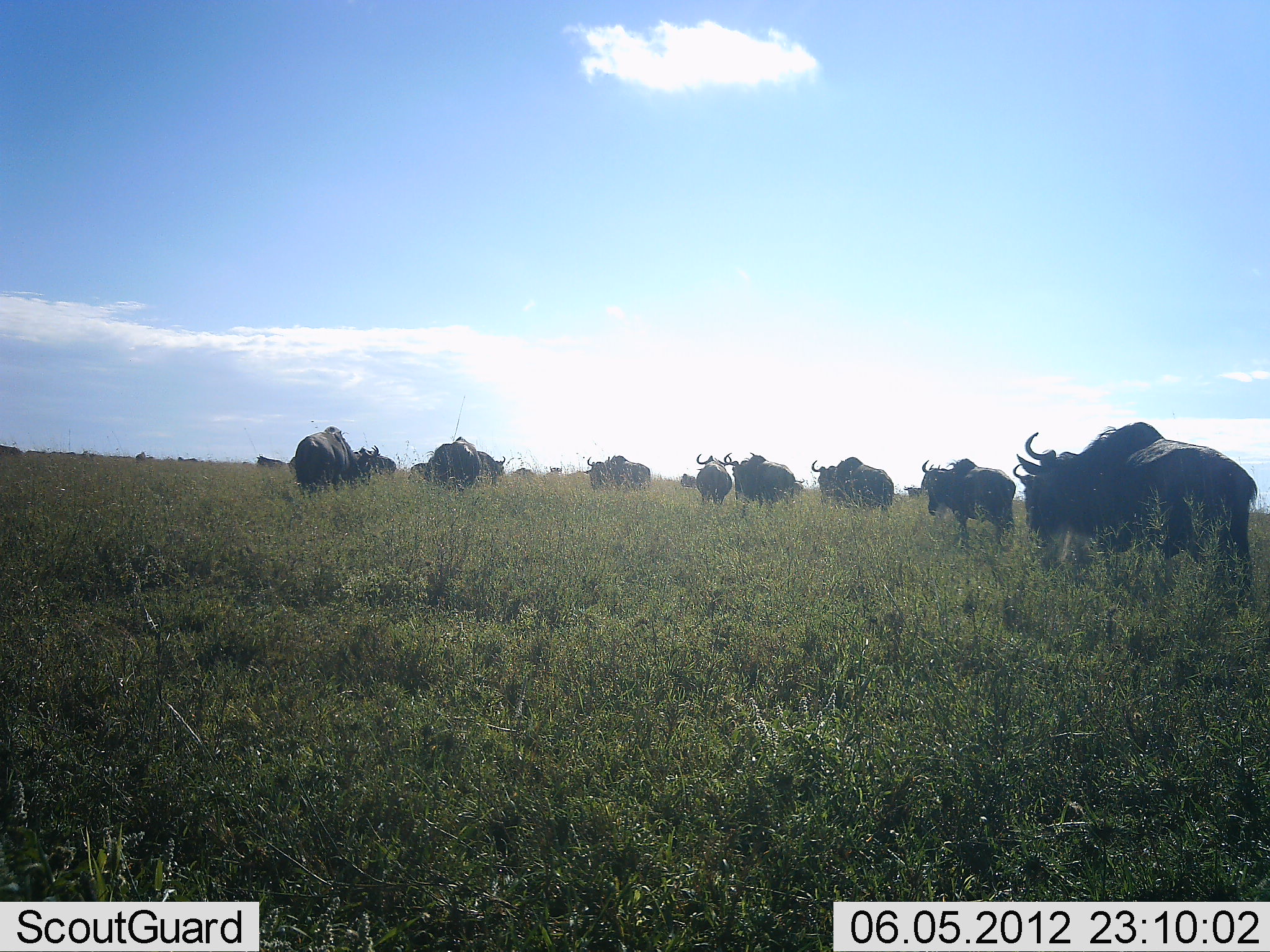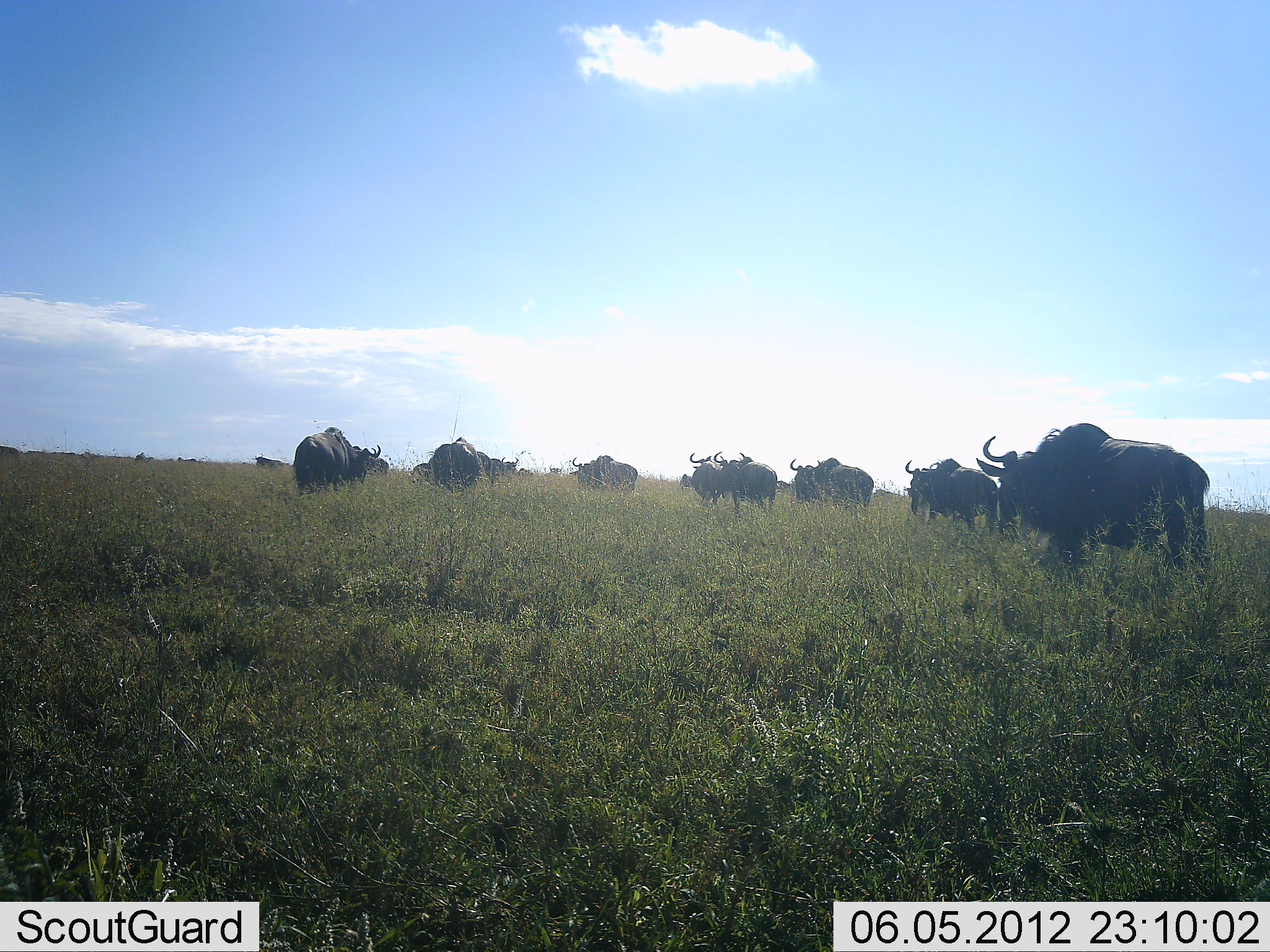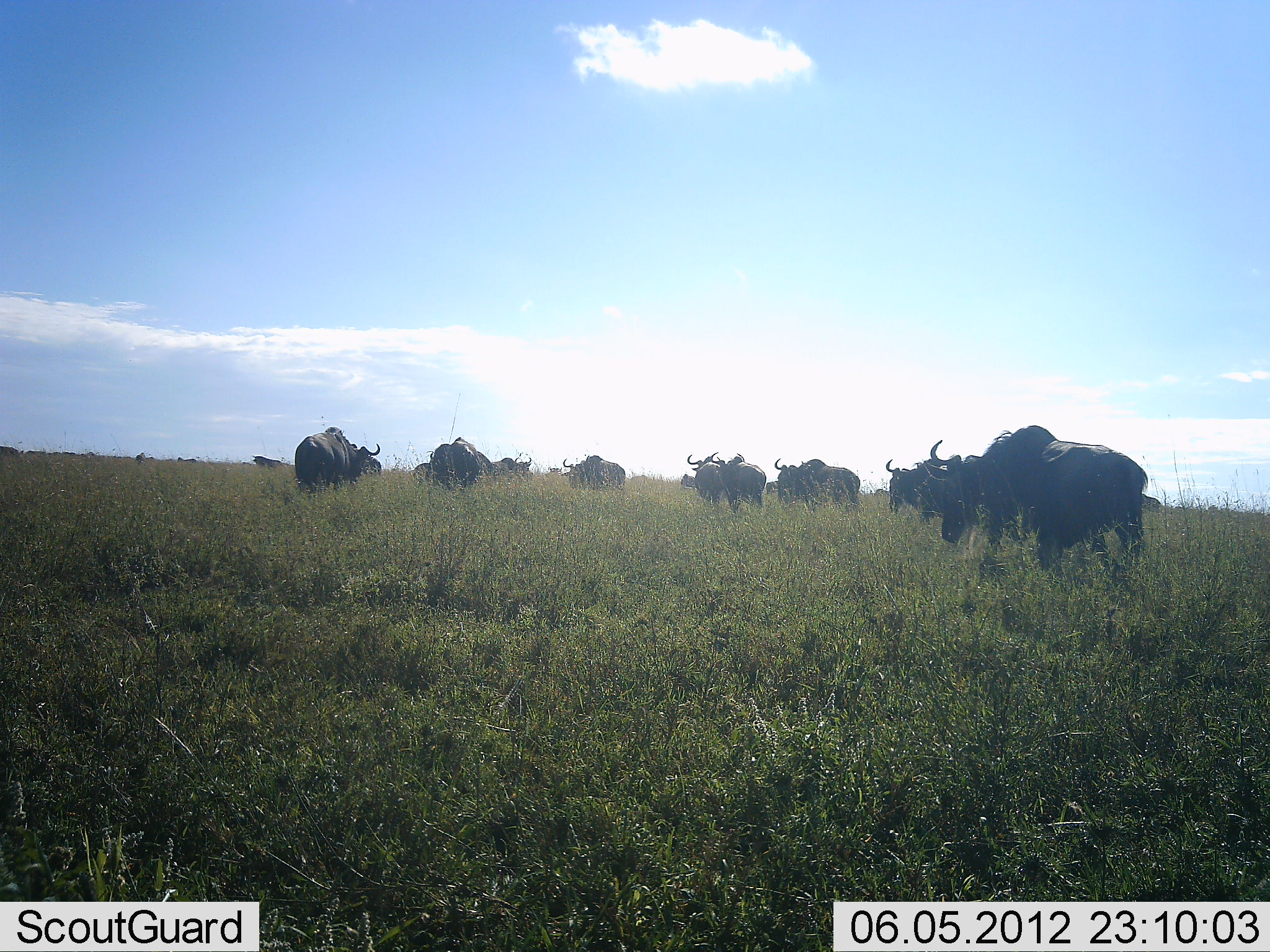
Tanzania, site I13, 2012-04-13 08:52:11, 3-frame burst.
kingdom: Animalia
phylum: Chordata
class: Mammalia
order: Artiodactyla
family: Bovidae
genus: Connochaetes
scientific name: Connochaetes taurinus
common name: blue wildebeest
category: wildebeest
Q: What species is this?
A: Wildebeest (blue wildebeest) (Connochaetes taurinus).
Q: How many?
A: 11-50.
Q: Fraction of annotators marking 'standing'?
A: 43%.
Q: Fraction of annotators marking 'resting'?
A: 0%.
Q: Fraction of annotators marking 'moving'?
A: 86%.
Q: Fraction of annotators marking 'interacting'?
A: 0%.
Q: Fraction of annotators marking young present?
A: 0%.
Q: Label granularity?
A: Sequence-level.